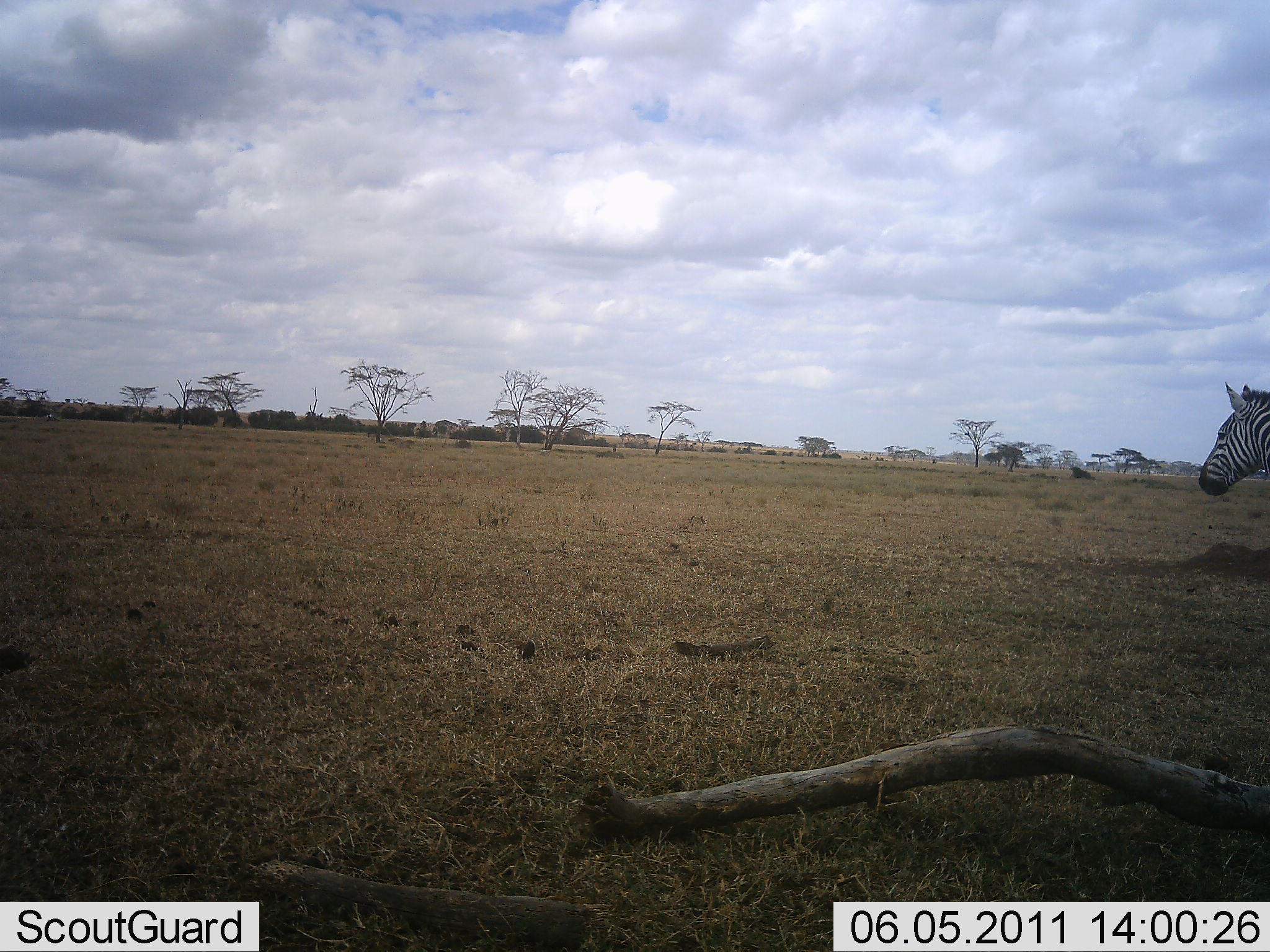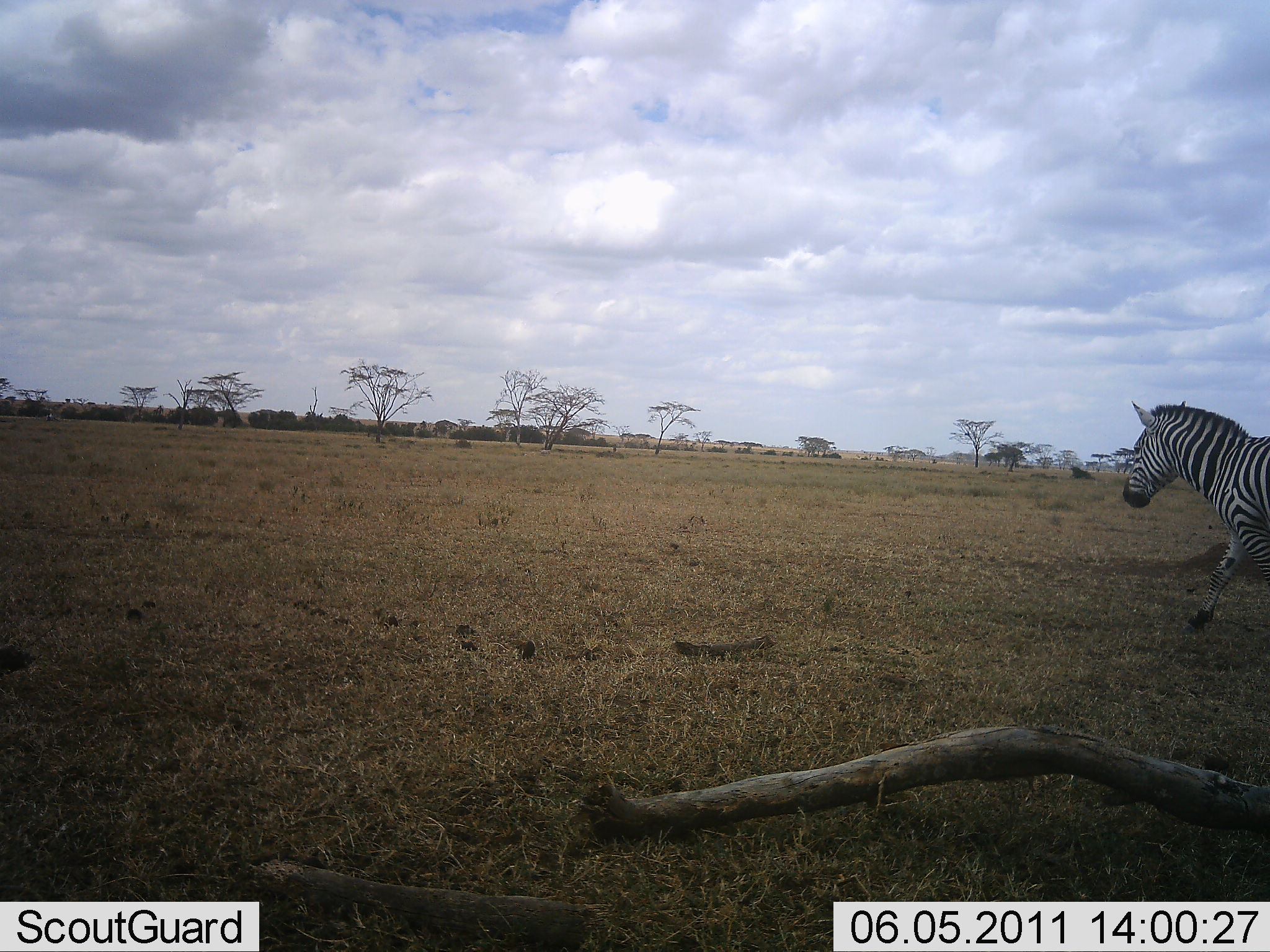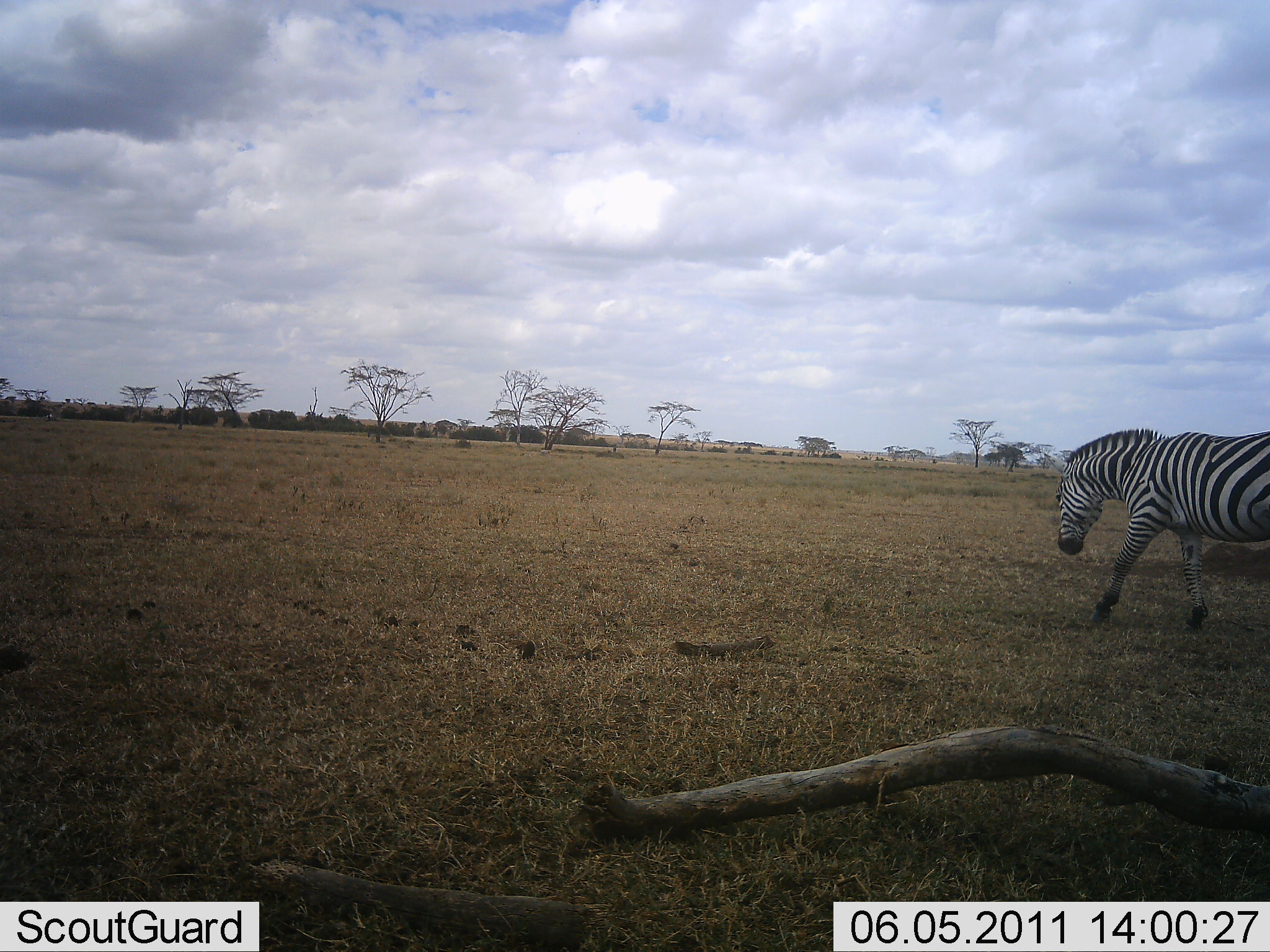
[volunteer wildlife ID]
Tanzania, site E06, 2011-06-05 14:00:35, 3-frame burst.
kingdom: Animalia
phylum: Chordata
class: Mammalia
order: Perissodactyla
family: Equidae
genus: Equus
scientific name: Equus quagga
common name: plains zebra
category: zebra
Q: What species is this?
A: Zebra (plains zebra) (Equus quagga).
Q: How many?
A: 1.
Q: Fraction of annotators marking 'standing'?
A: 0%.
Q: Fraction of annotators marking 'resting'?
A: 0%.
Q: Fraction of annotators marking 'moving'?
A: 100%.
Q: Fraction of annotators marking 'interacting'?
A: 0%.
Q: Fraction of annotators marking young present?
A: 0%.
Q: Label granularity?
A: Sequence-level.